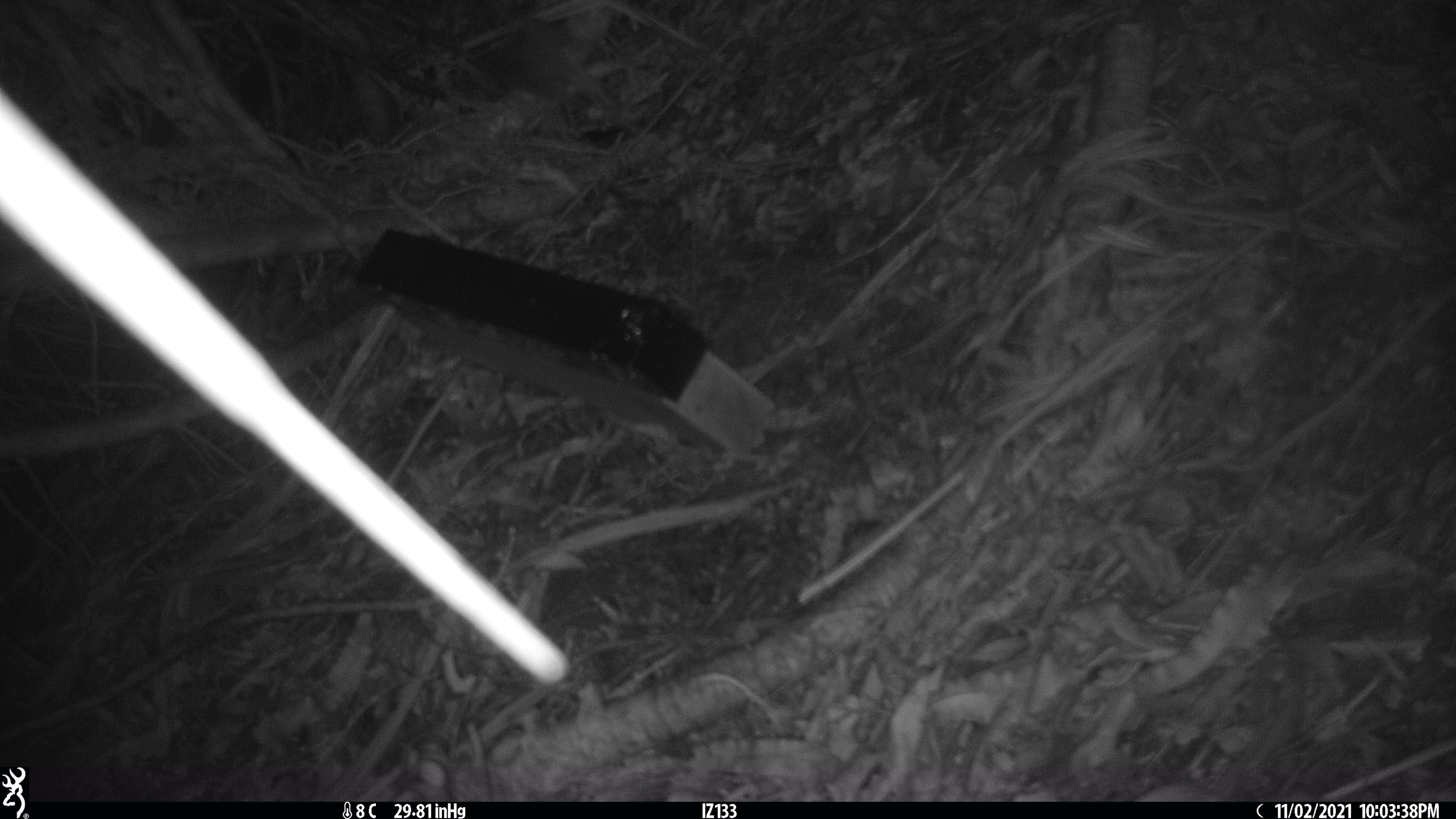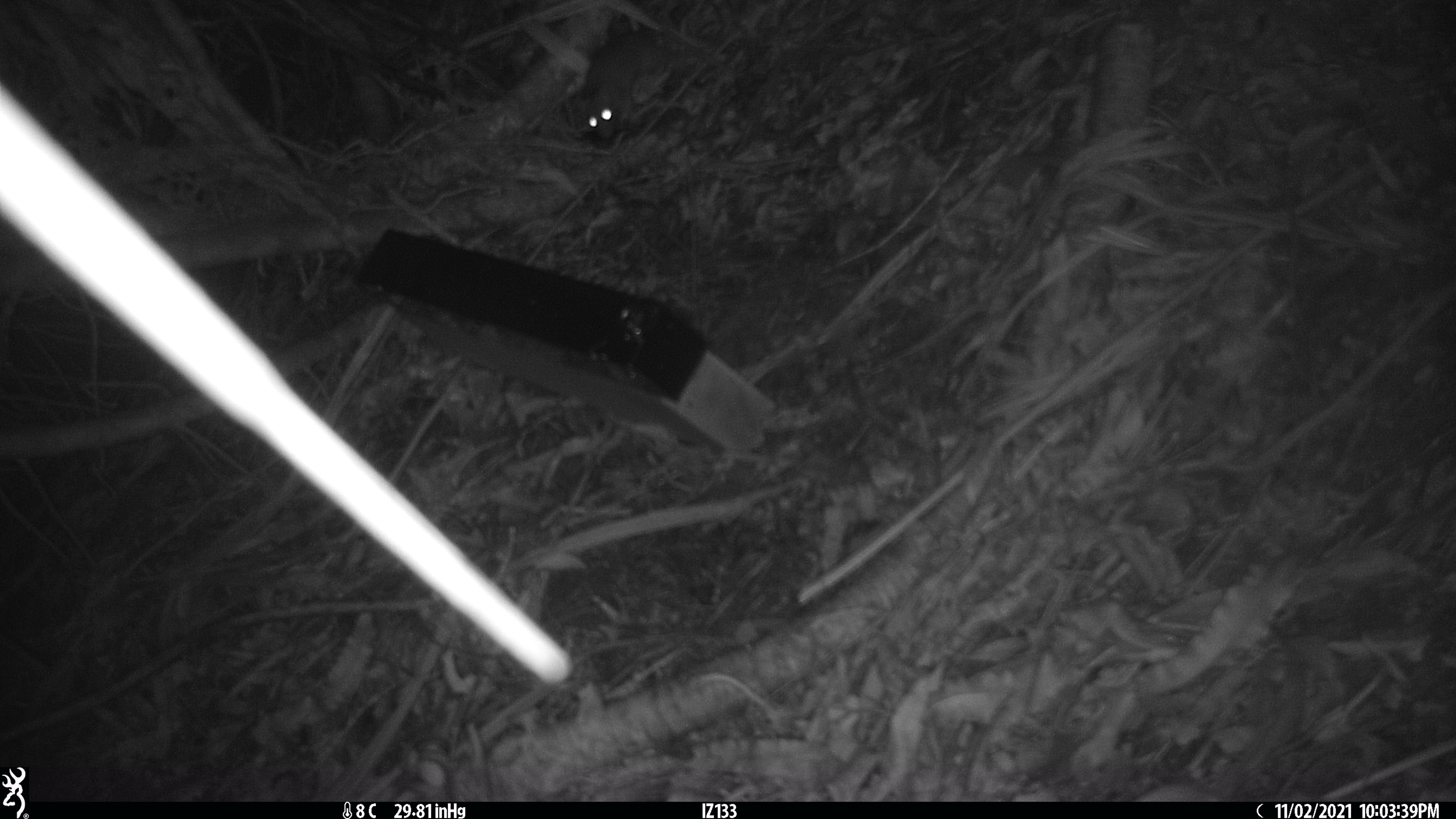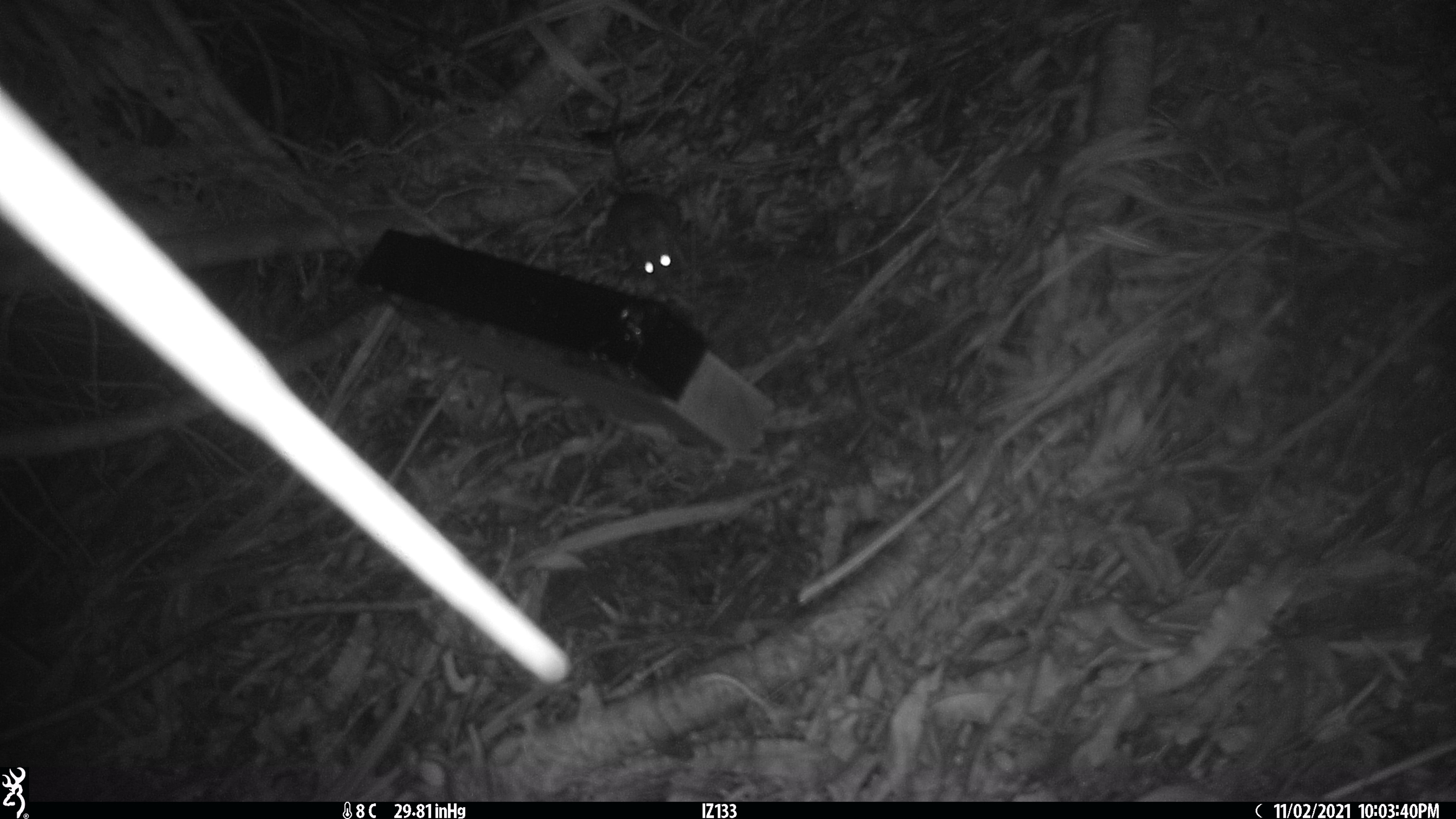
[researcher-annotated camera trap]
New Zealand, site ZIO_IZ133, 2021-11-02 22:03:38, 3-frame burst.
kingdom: Animalia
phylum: Chordata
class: Mammalia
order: Rodentia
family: Muridae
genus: Rattus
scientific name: Rattus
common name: rat